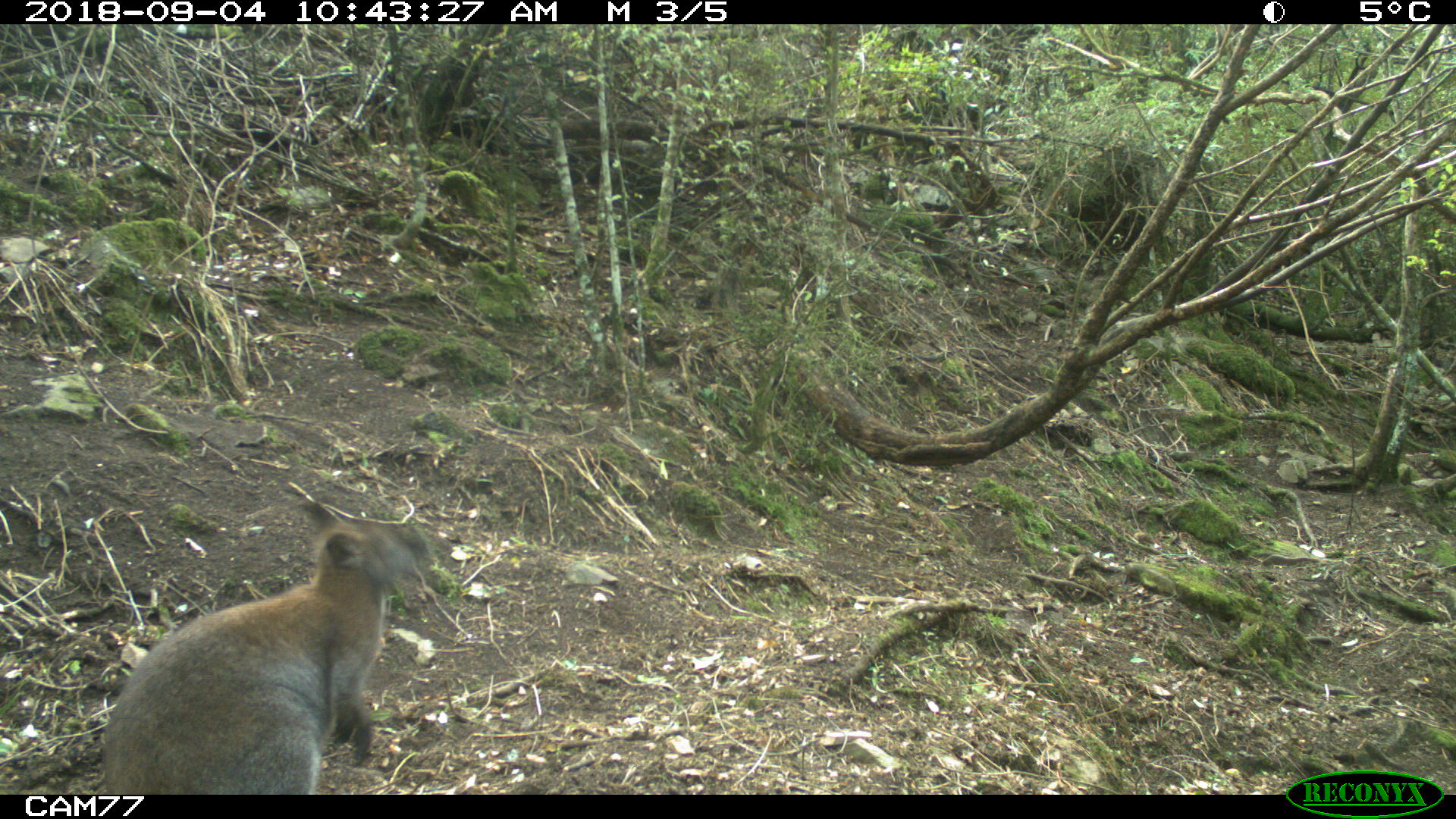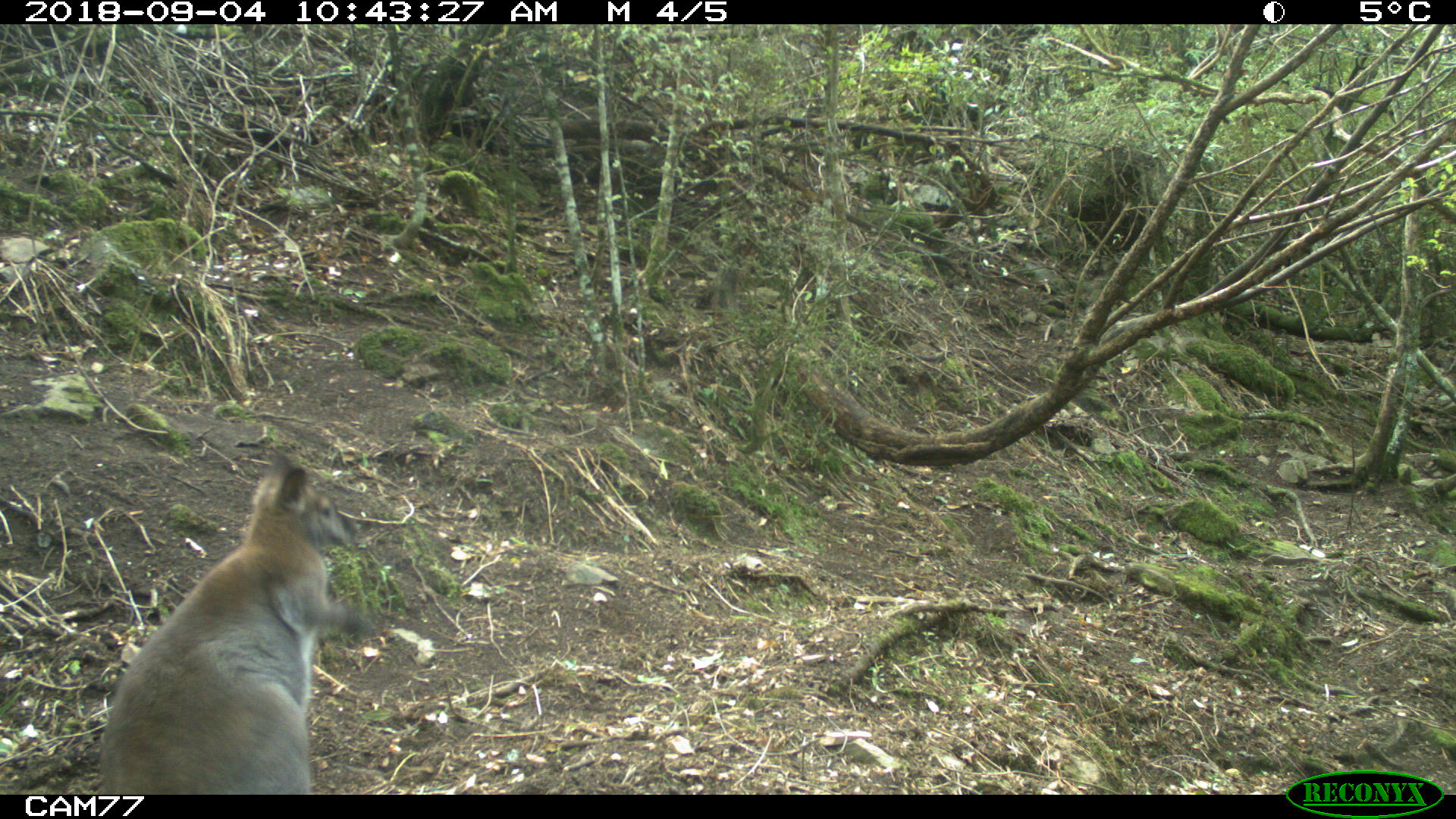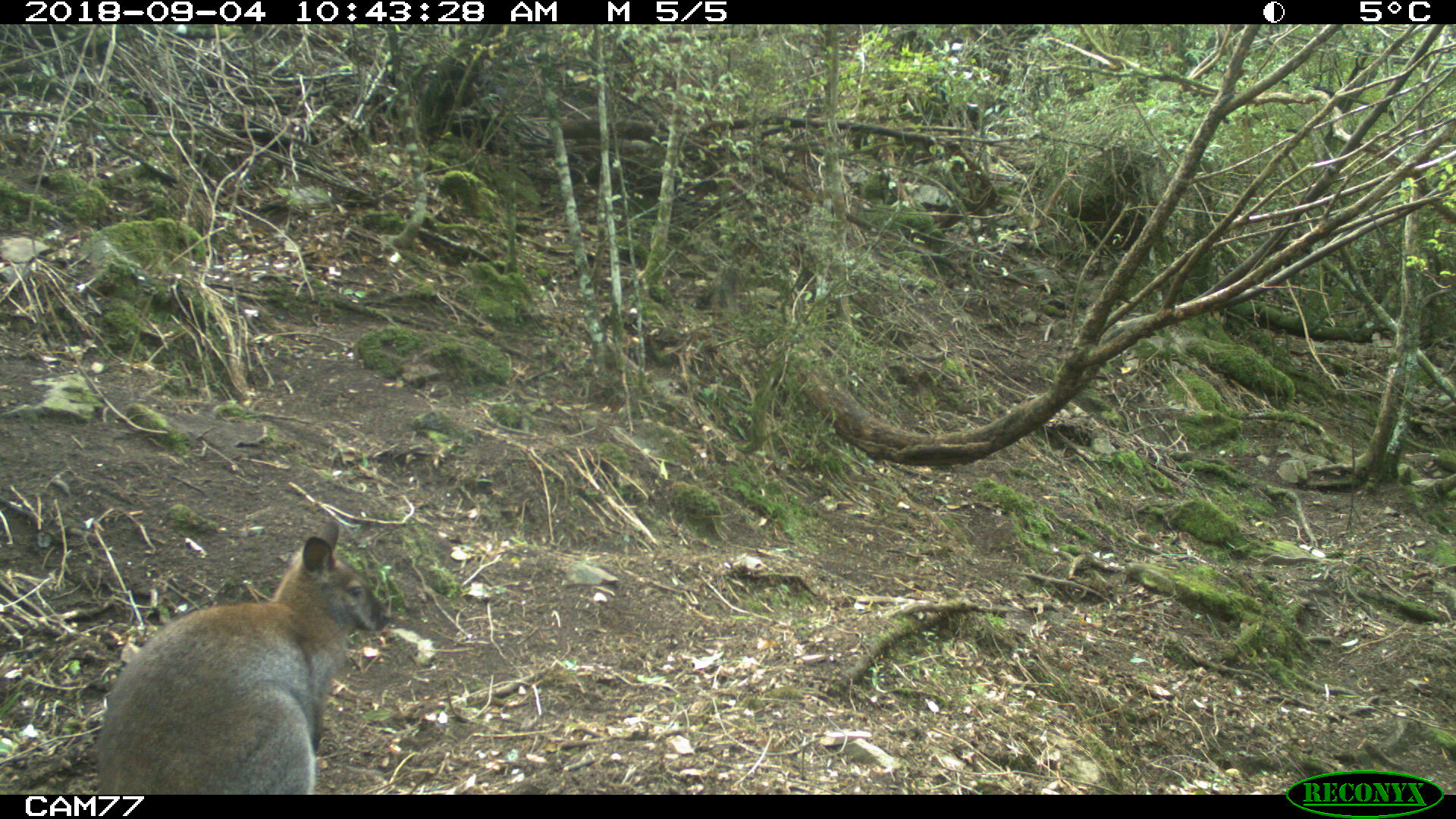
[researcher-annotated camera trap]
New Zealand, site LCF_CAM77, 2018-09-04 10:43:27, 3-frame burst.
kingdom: Animalia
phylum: Chordata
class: Mammalia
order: Diprotodontia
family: Macropodidae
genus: Notamacropus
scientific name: Notamacropus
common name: wallaby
Wallaby (Notamacropus).